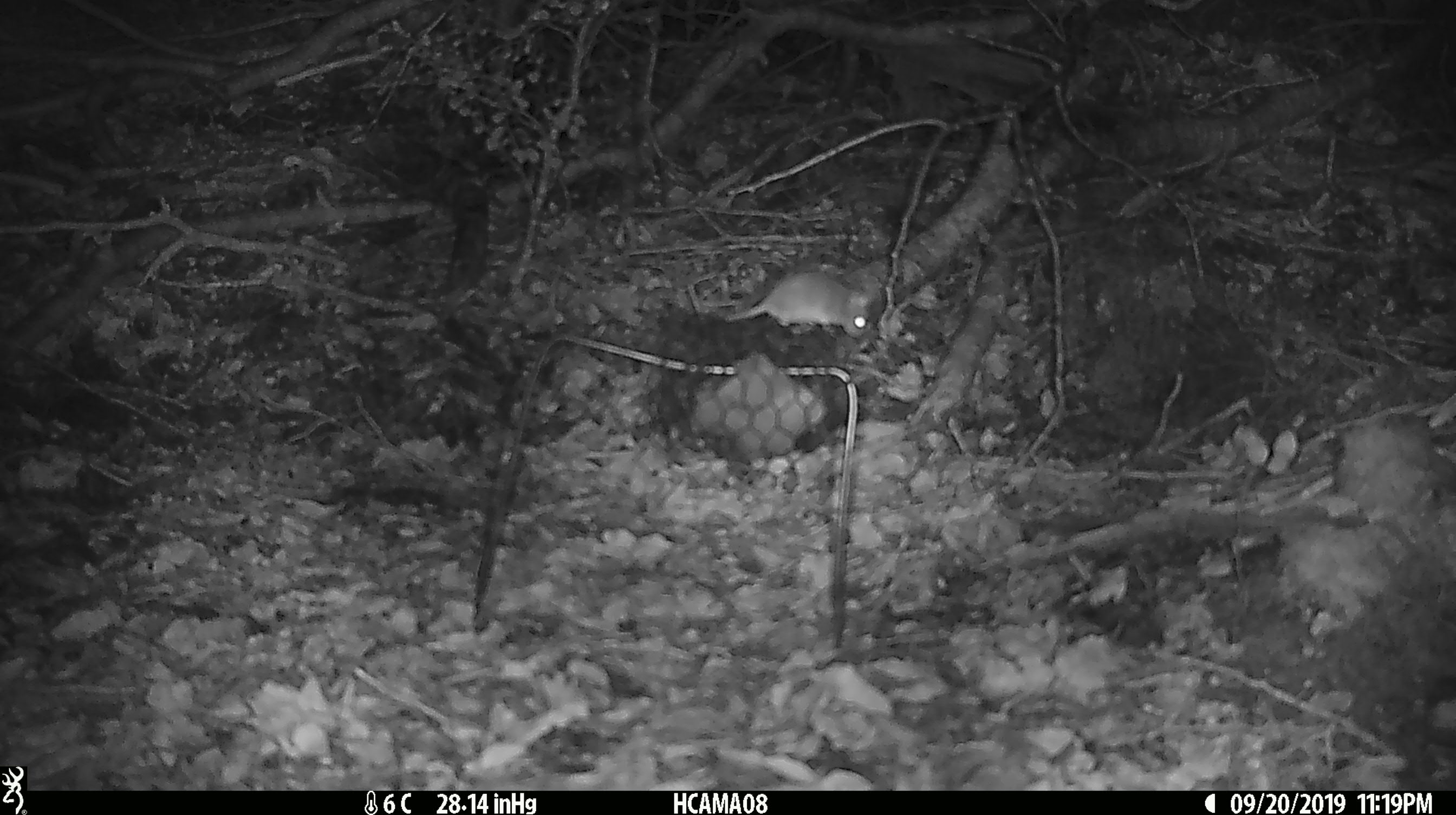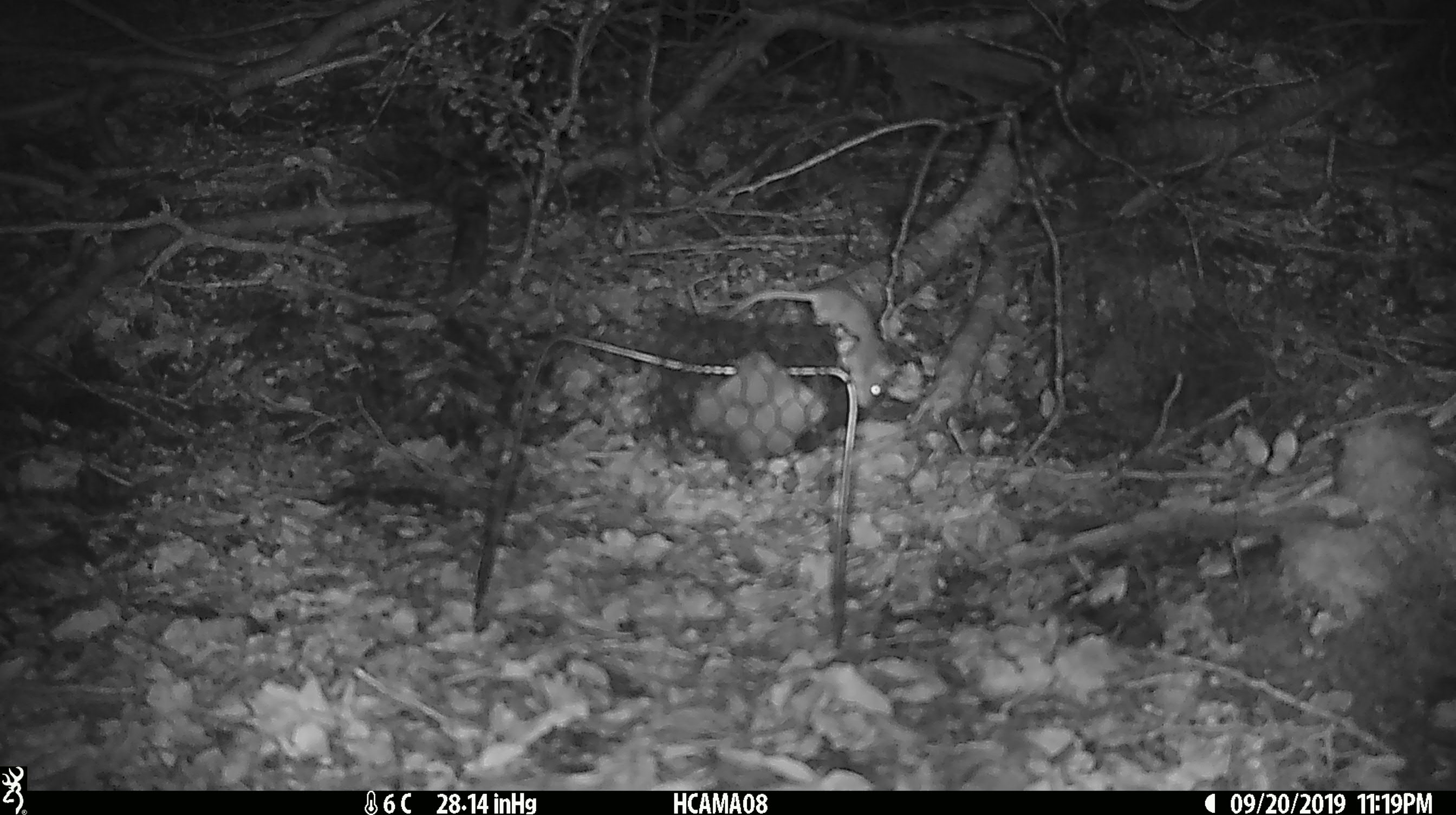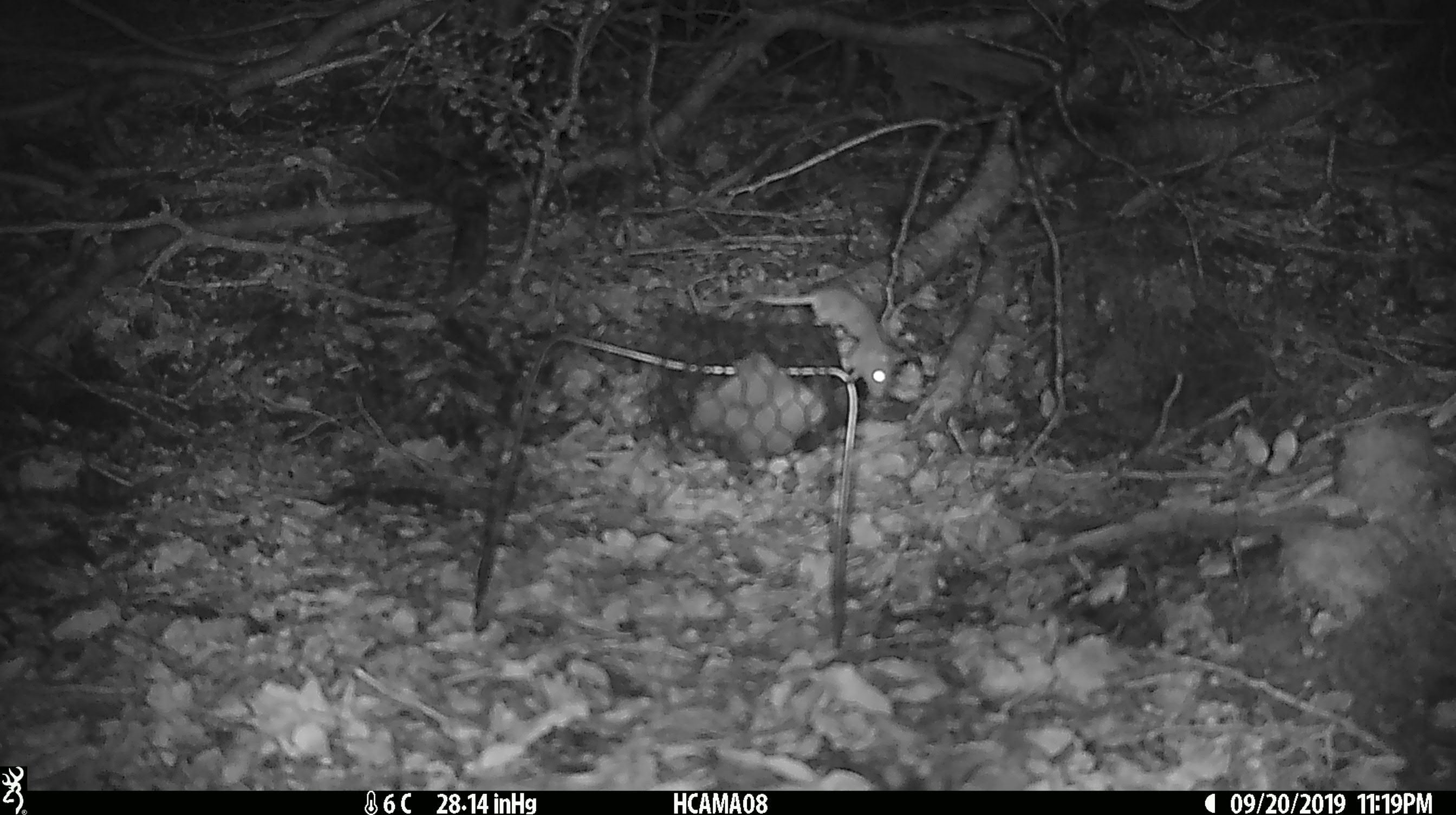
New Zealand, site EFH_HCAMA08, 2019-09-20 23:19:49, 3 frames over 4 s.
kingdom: Animalia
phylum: Chordata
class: Mammalia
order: Rodentia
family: Muridae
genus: Mus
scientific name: Mus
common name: mouse